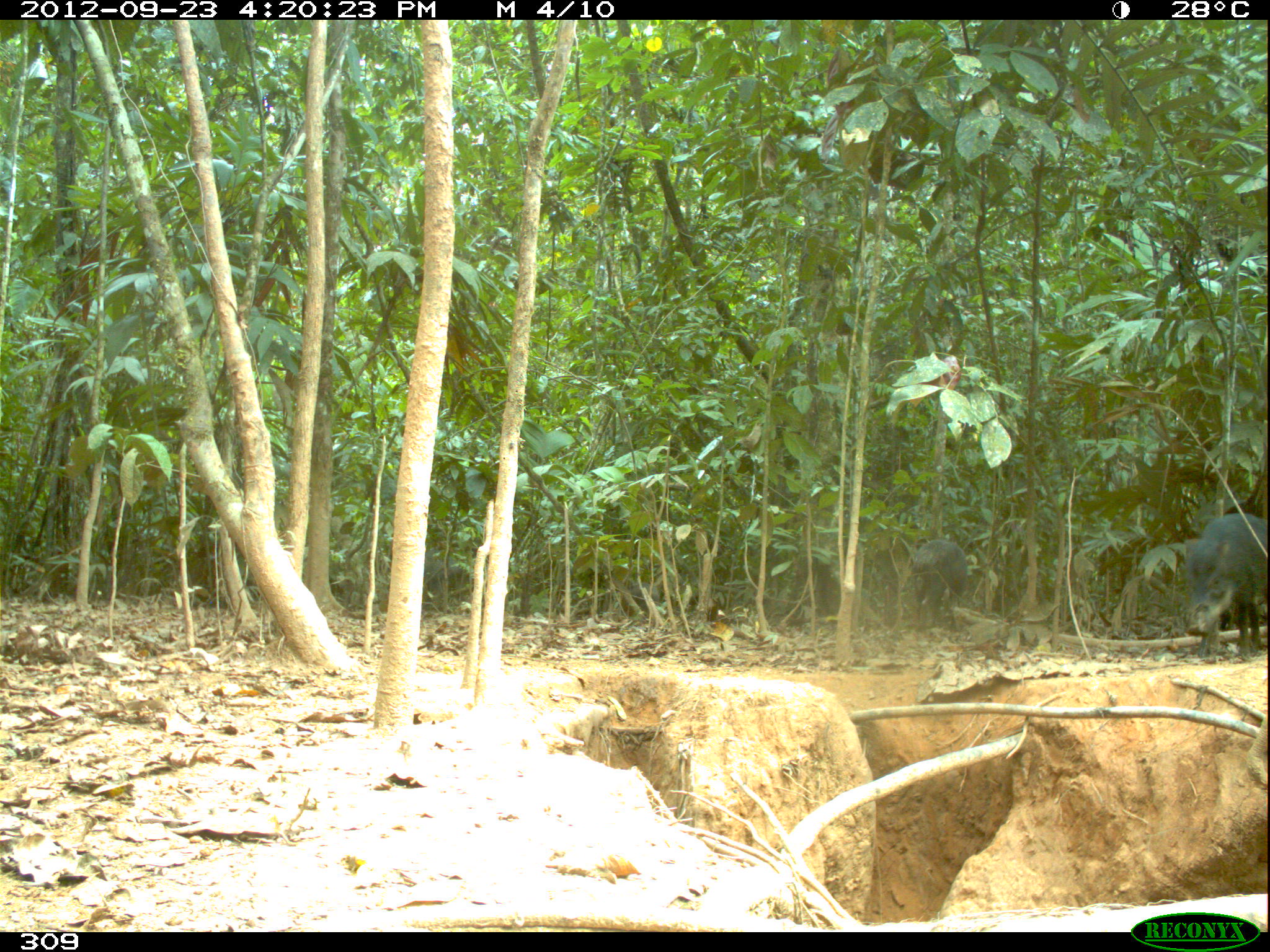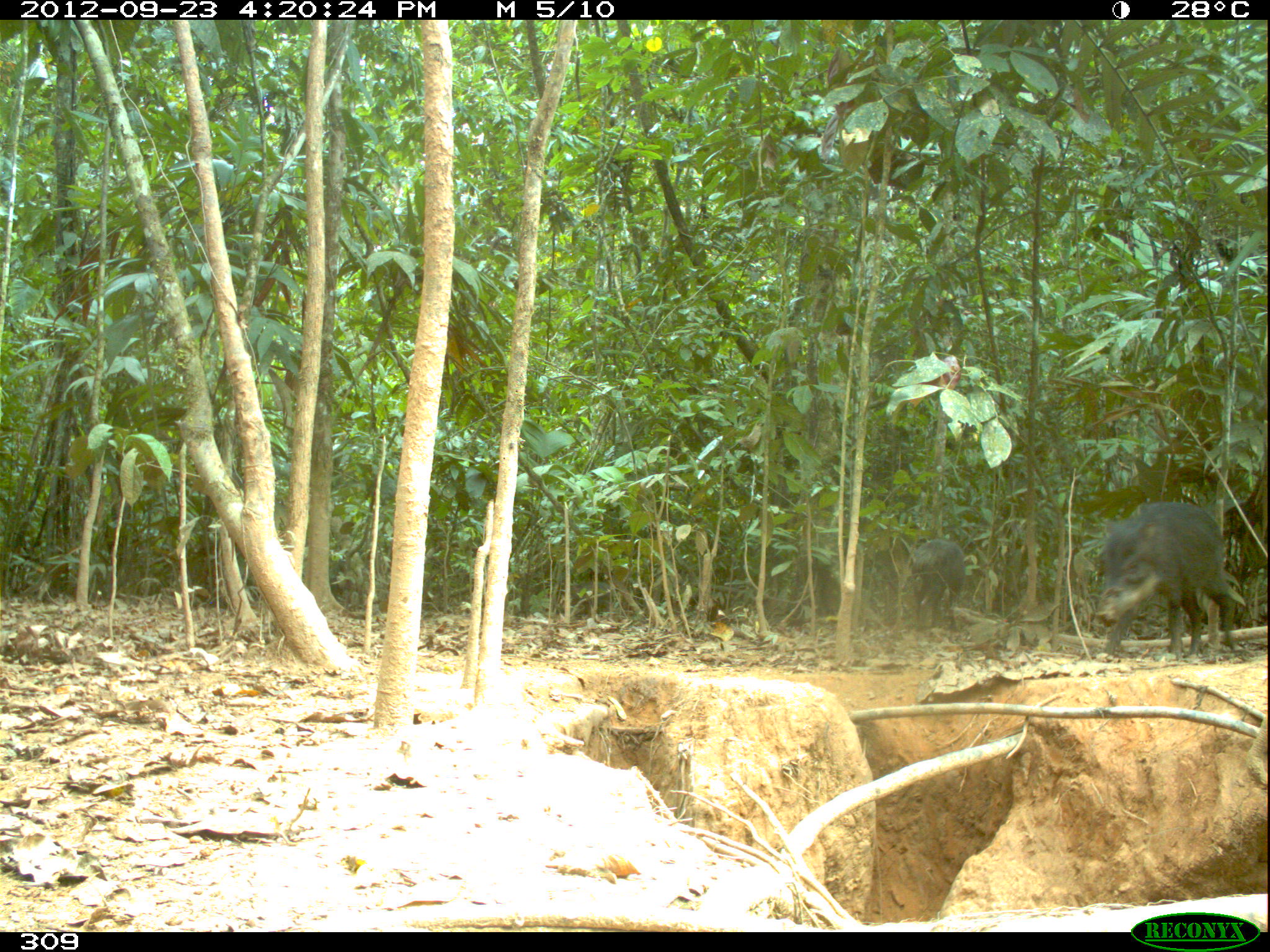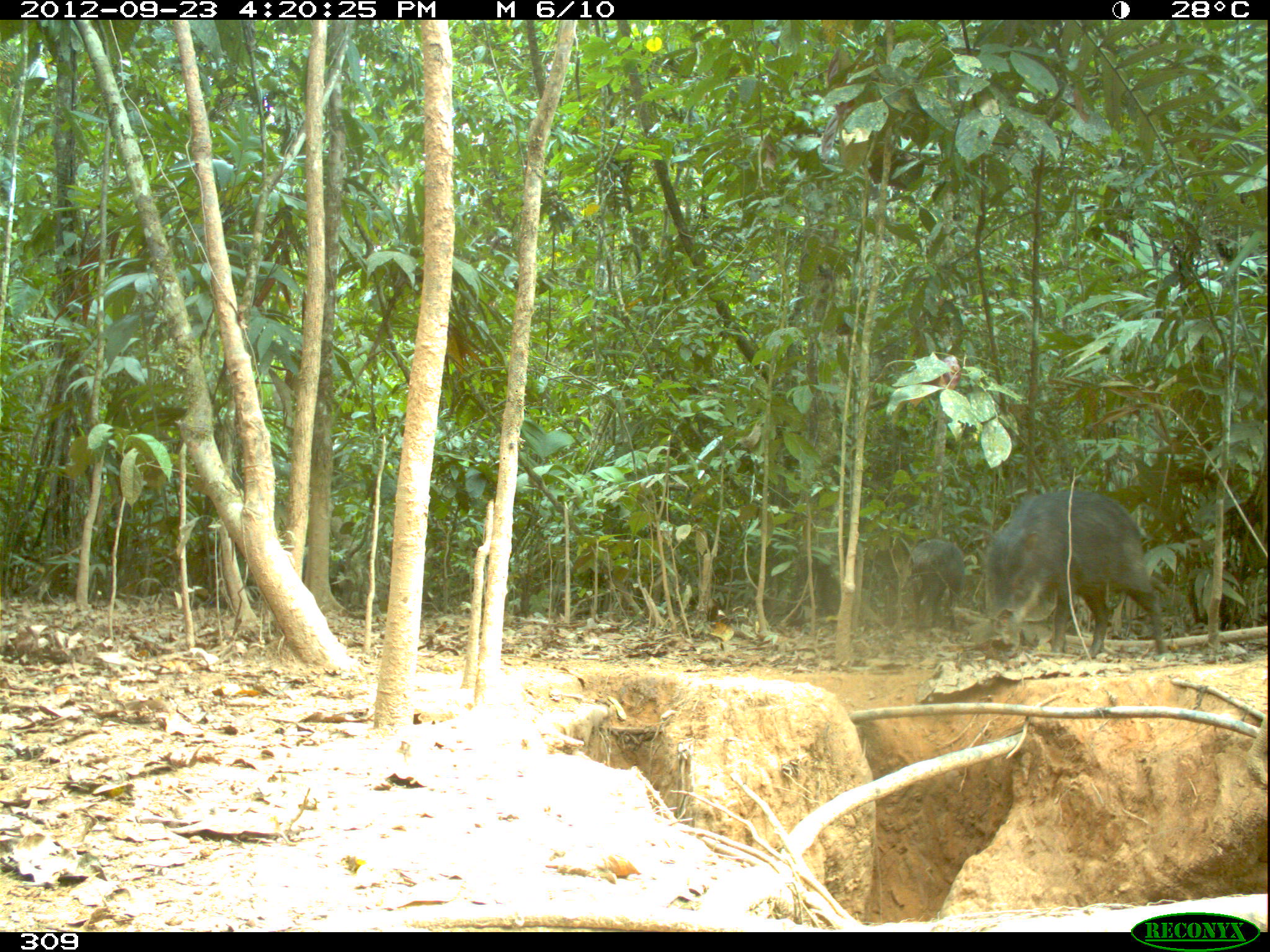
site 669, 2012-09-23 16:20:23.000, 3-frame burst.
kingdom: Animalia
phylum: Chordata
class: Mammalia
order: Artiodactyla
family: Tayassuidae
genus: Tayassu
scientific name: Tayassu pecari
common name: white-lipped peccary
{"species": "Tayassu pecari (white-lipped peccary)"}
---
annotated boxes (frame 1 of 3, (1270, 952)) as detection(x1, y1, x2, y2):
tayassu pecari: detection(1184, 514, 1266, 658); detection(908, 539, 967, 631); detection(423, 547, 464, 607); detection(621, 583, 661, 620)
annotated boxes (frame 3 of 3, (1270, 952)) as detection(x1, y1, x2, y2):
tayassu pecari: detection(979, 488, 1164, 660); detection(906, 536, 965, 630)